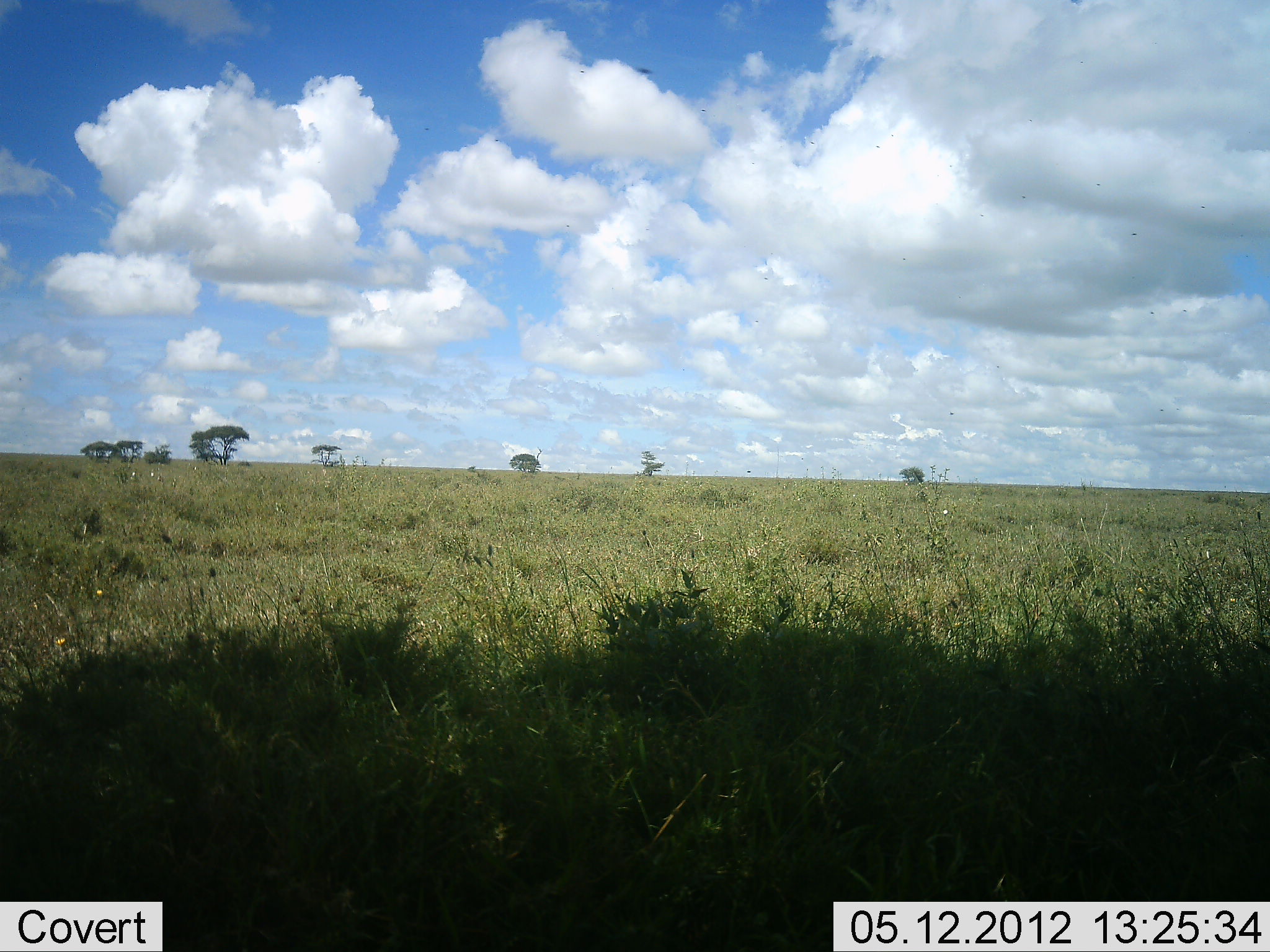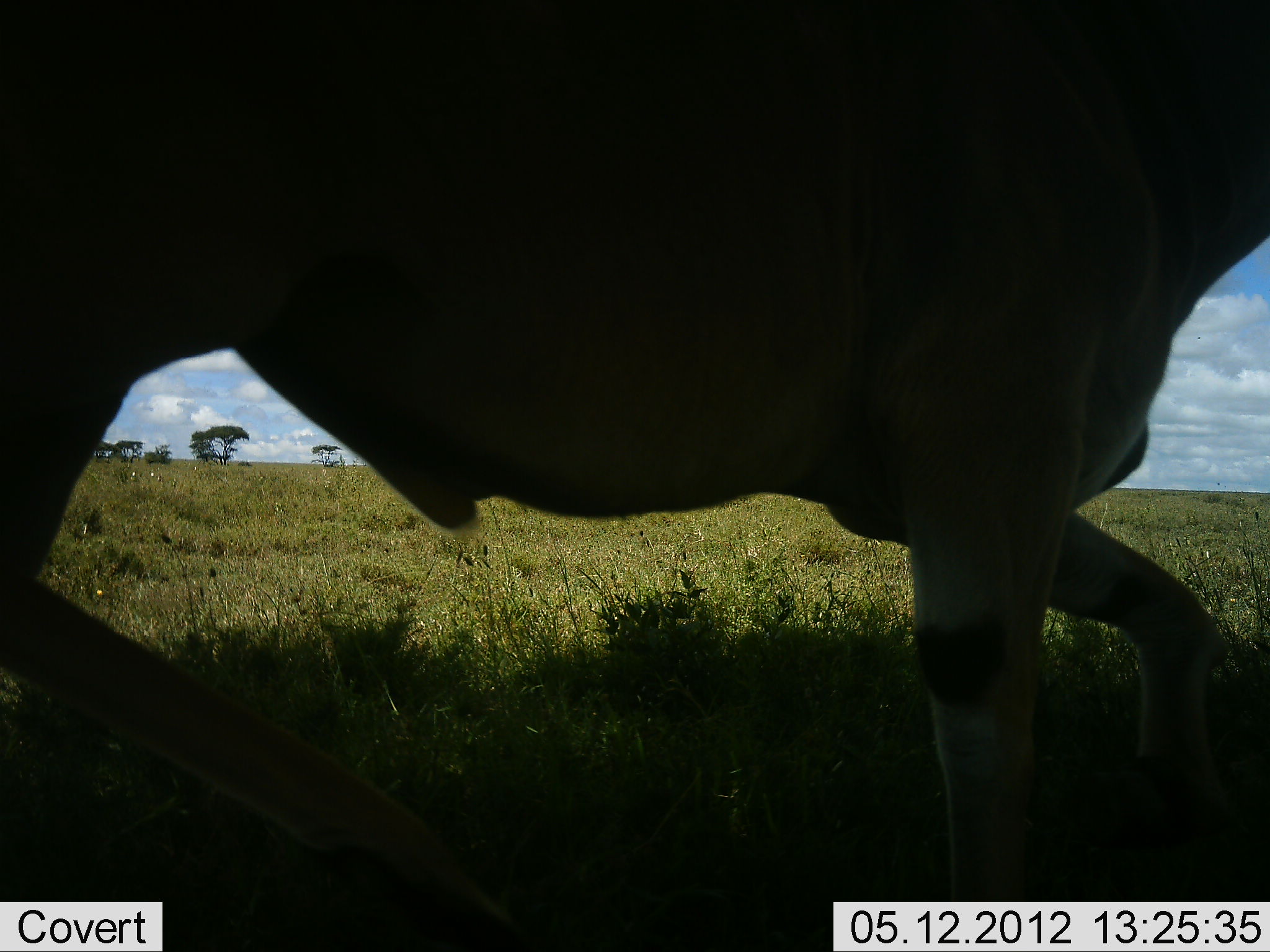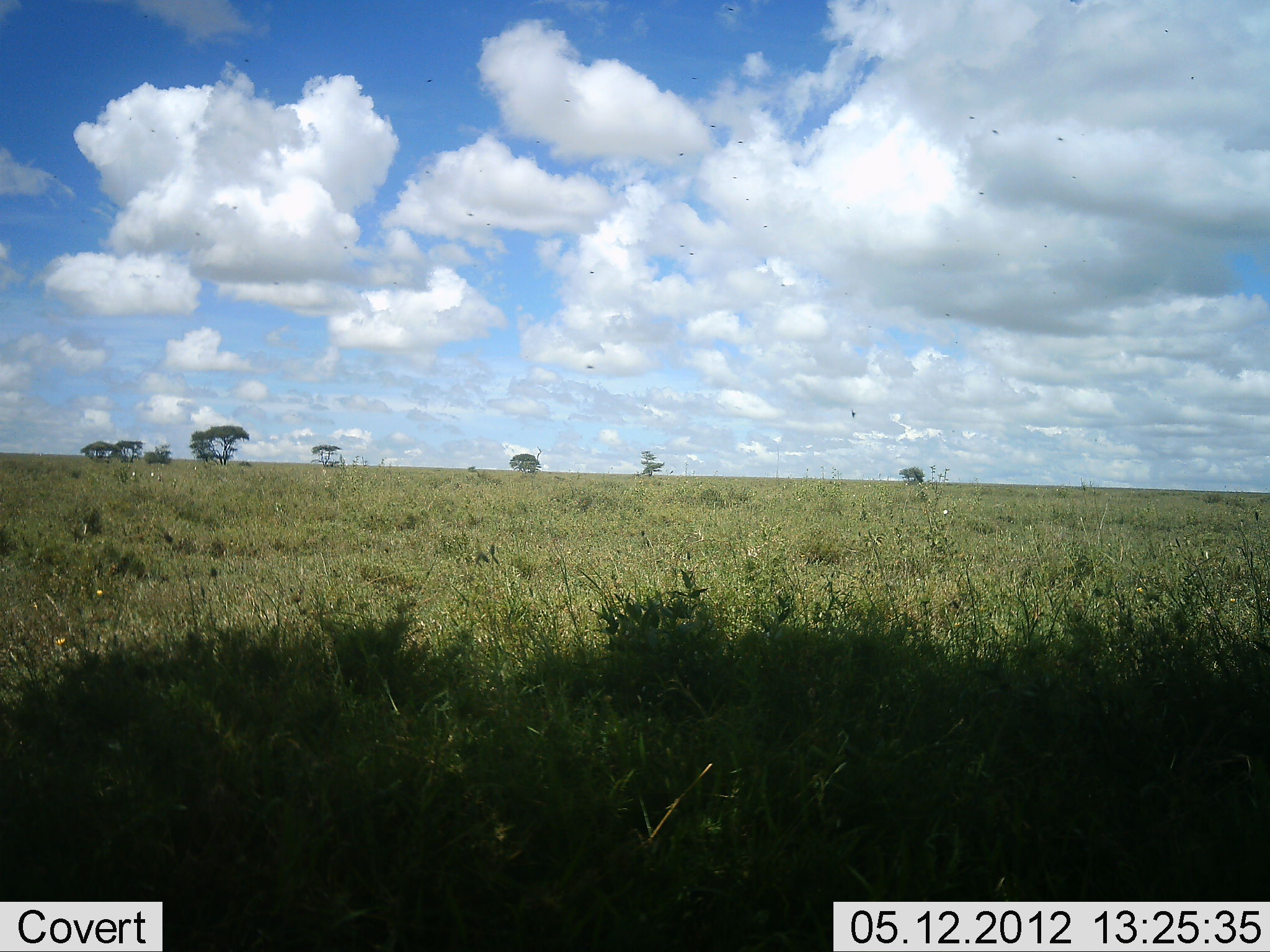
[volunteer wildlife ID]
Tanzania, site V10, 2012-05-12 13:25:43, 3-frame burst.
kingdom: Animalia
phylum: Chordata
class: Mammalia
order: Artiodactyla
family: Bovidae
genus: Tragelaphus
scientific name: Tragelaphus oryx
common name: eland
Eland (Tragelaphus oryx), count 1. Behavior (volunteer vote fractions): standing 0%, resting 0%, moving 100%, interacting 0%. Young present (vote fraction): 0%. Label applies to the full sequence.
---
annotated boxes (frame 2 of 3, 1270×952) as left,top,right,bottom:
animal: 1,1,1270,952